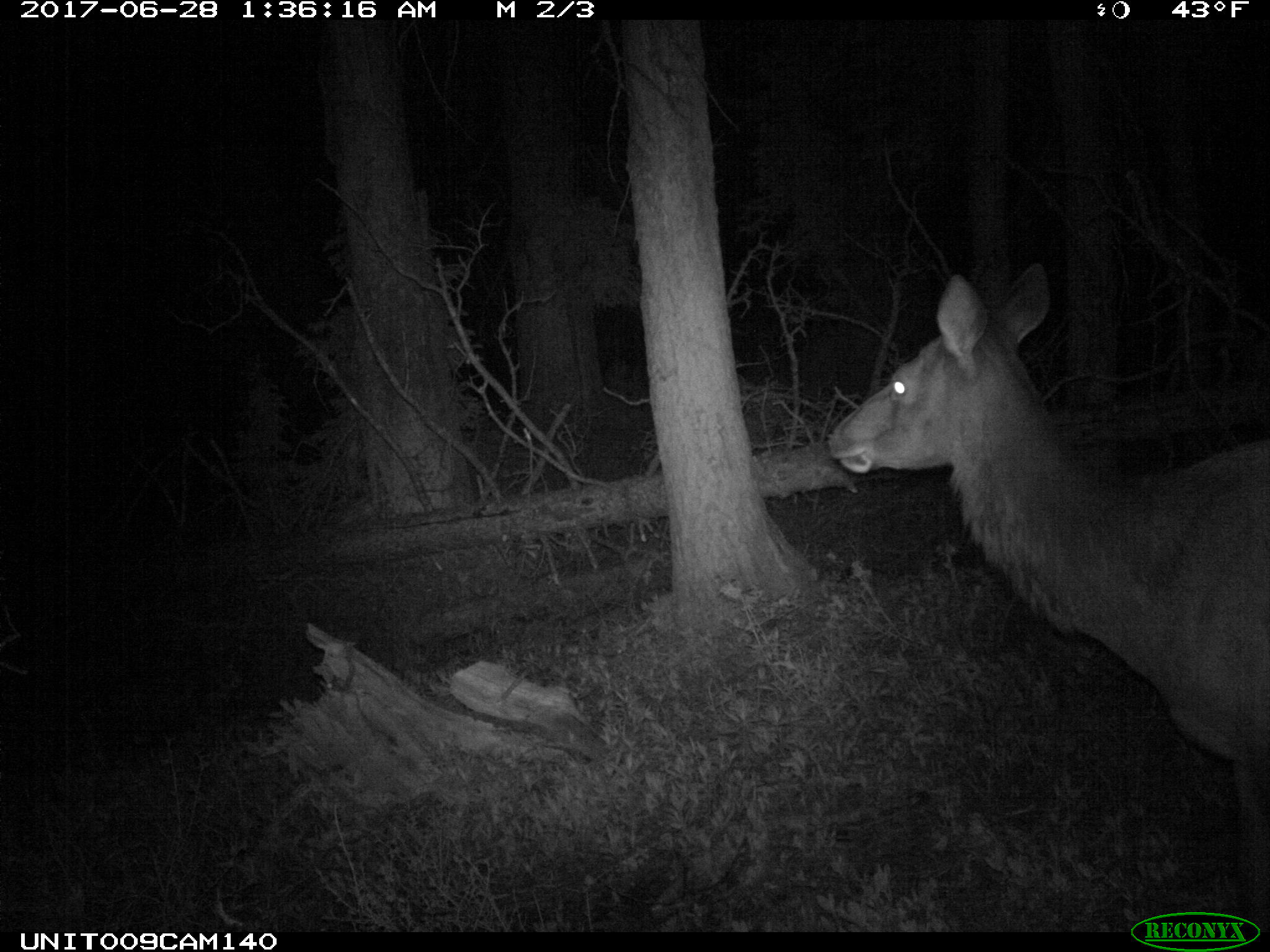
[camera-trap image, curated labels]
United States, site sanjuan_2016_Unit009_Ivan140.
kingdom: Animalia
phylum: Chordata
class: Mammalia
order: Artiodactyla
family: Cervidae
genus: Cervus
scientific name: Cervus elaphus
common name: red deer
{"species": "Cervus elaphus (red deer)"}